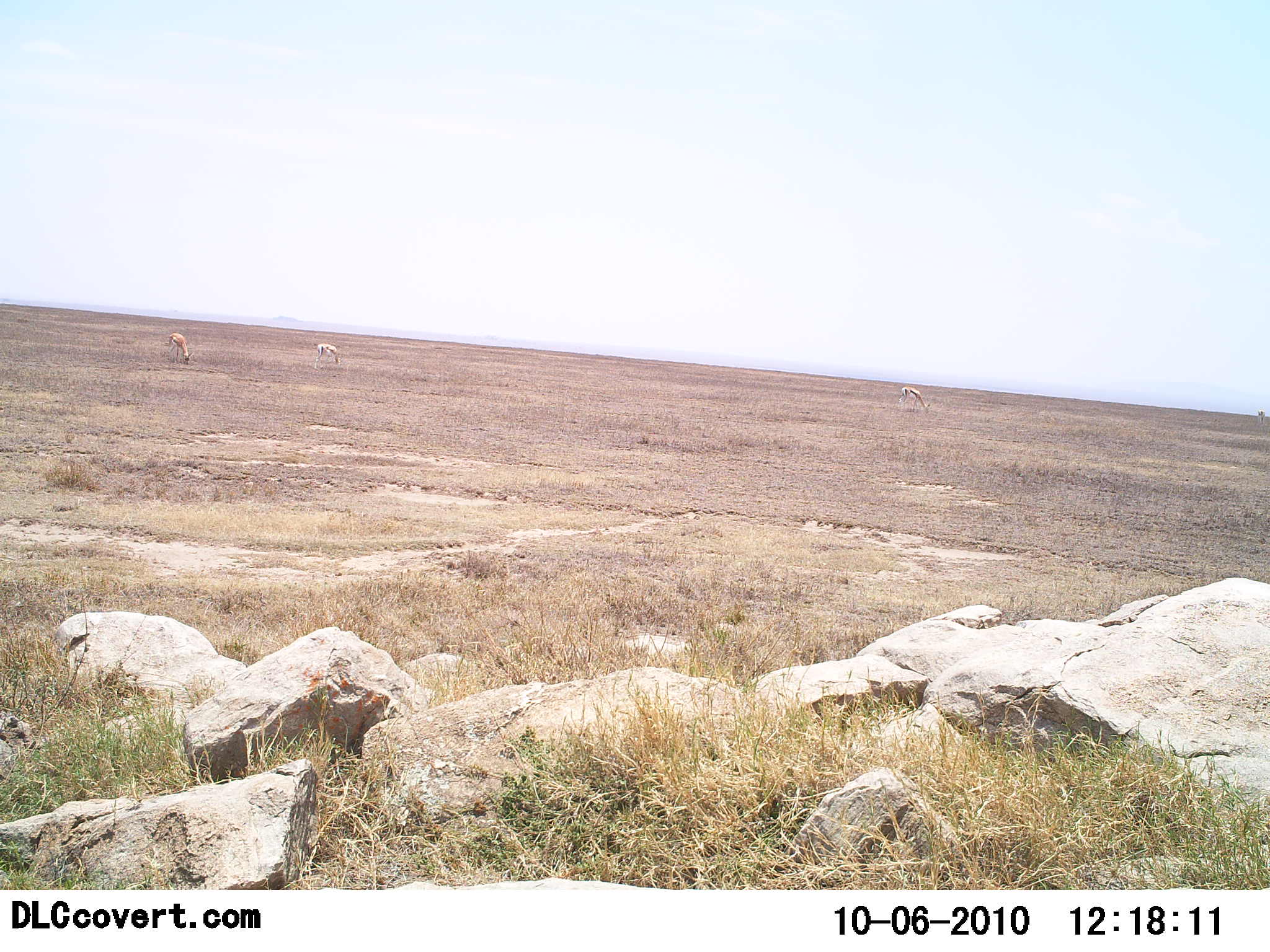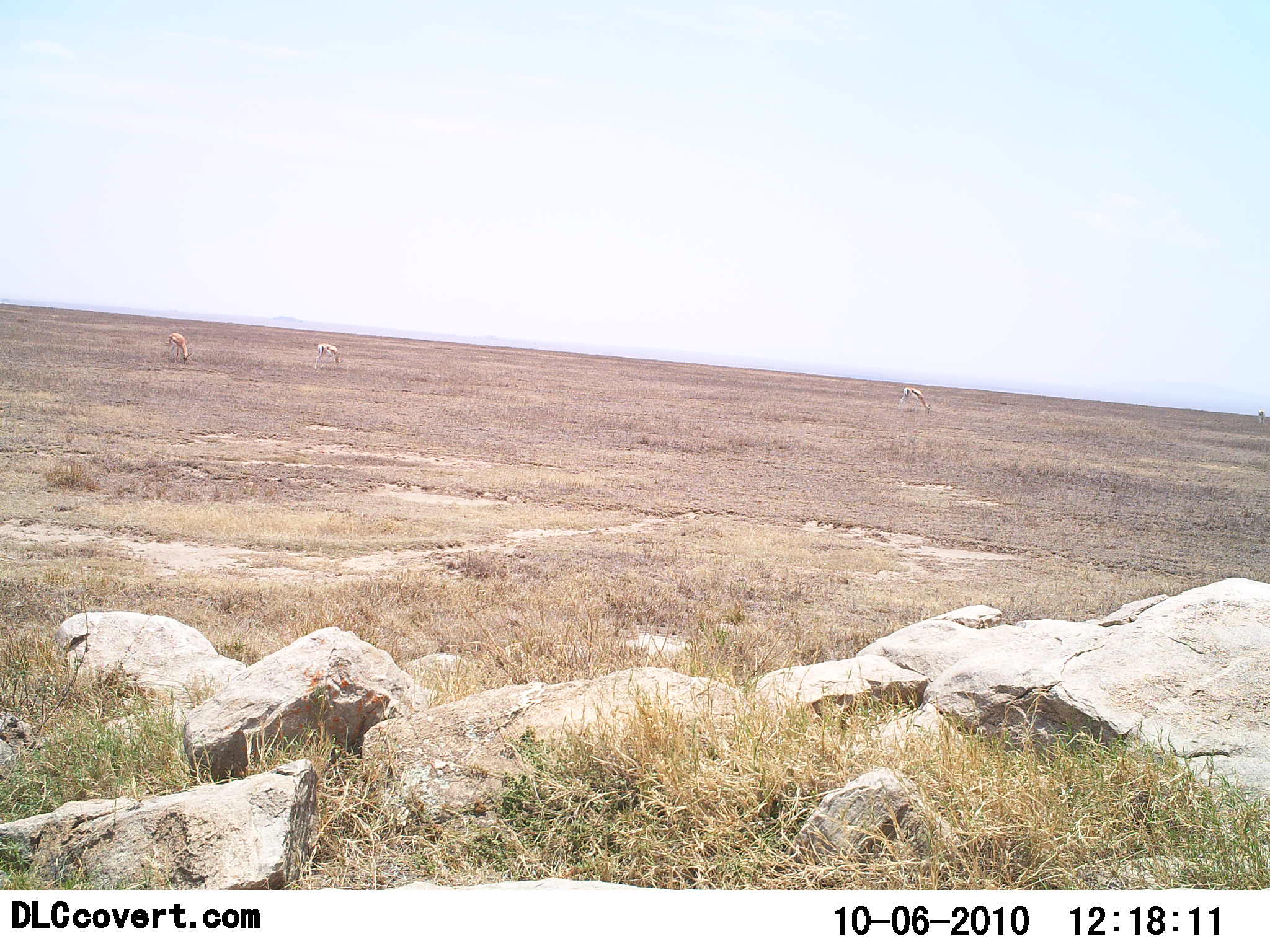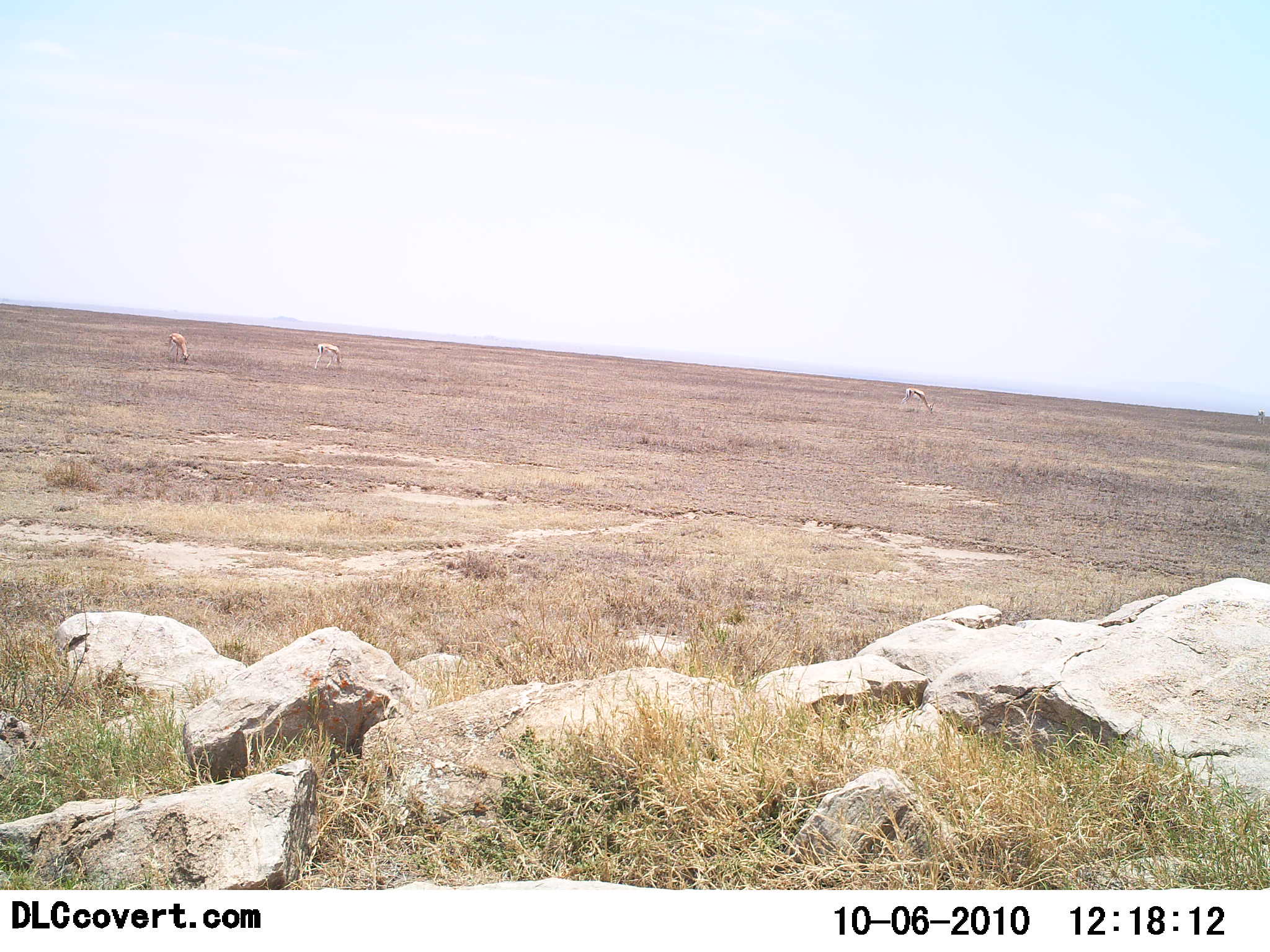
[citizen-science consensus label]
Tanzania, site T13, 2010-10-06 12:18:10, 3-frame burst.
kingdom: Animalia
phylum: Chordata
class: Mammalia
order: Artiodactyla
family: Bovidae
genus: Eudorcas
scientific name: Eudorcas thomsonii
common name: thomson's gazelle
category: gazellethomsons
Gazellethomsons (thomson's gazelle) (Eudorcas thomsonii), count 3. Behavior (volunteer vote fractions): standing 20%, resting 0%, moving 0%, interacting 0%. Young present (vote fraction): 0%. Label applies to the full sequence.